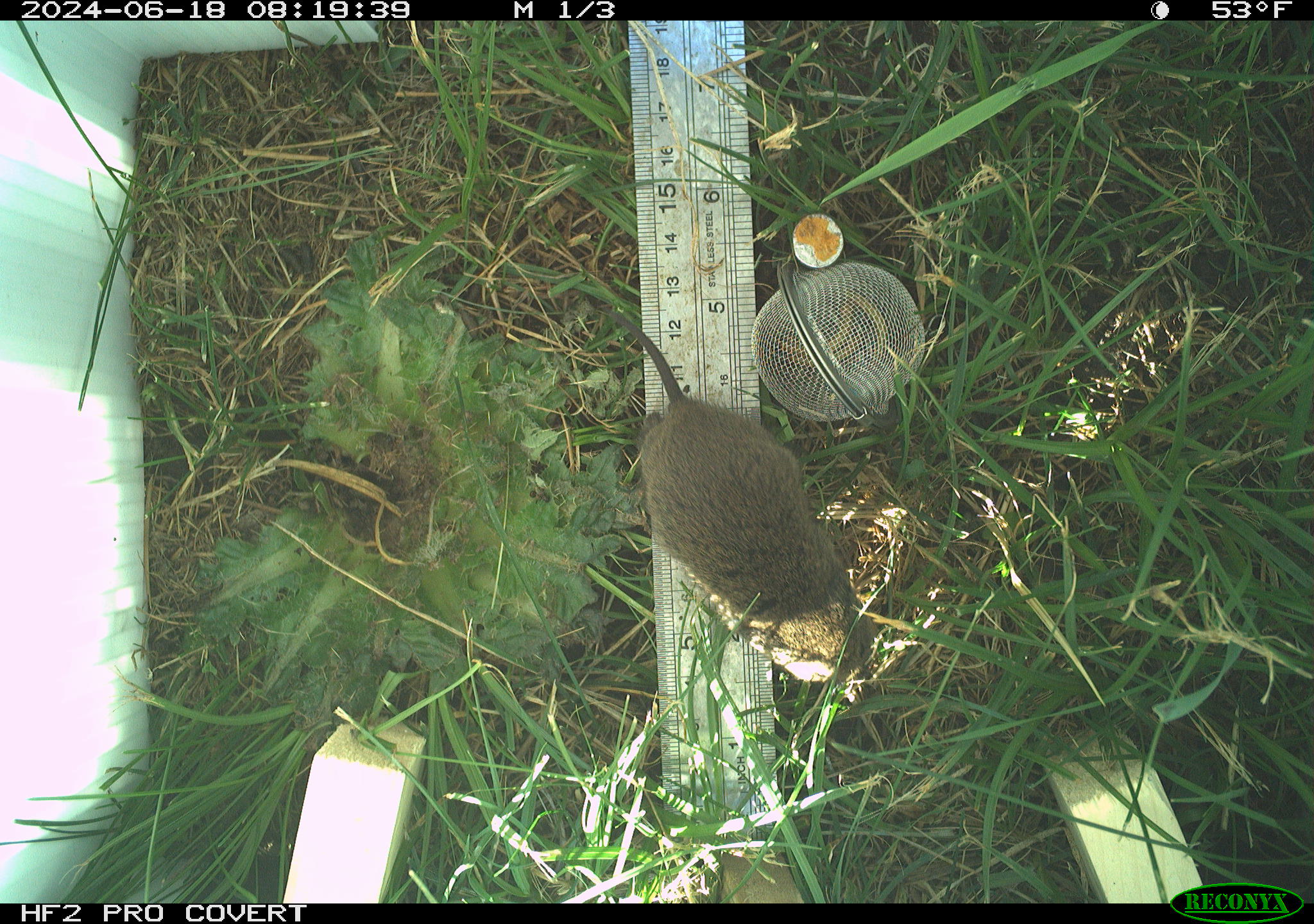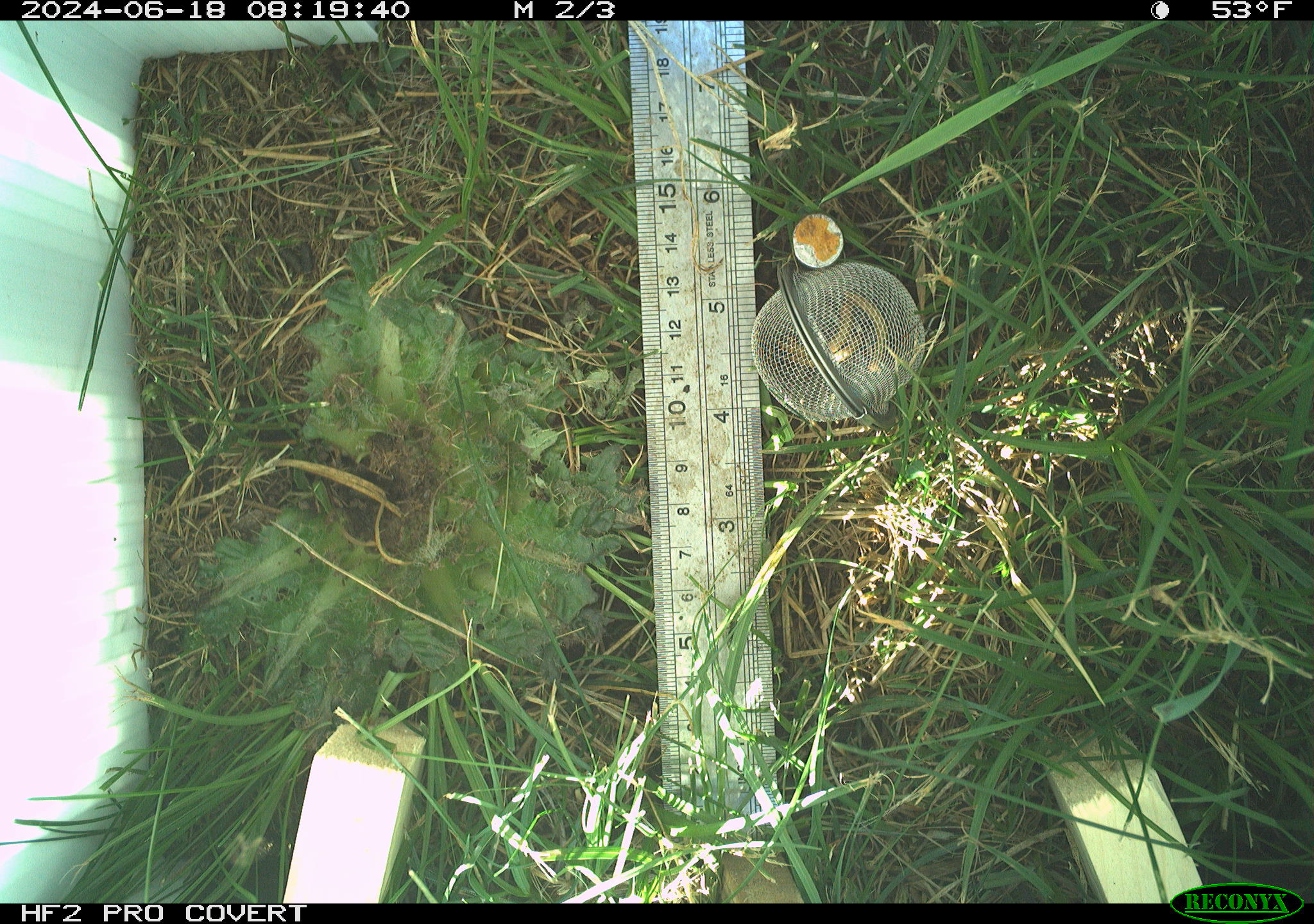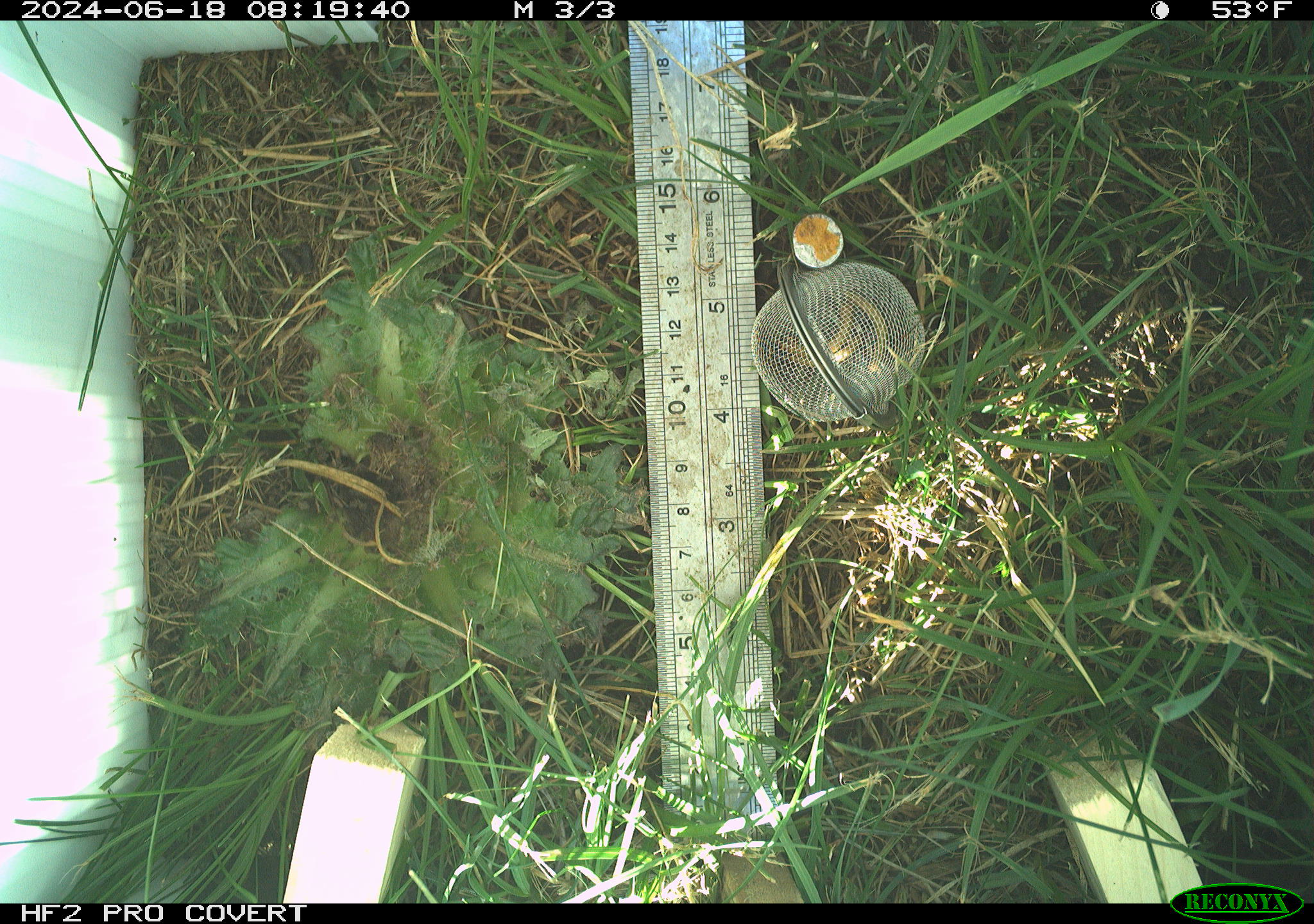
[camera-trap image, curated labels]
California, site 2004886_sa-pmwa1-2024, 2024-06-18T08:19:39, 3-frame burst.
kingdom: Animalia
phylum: Chordata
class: Mammalia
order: Rodentia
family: Cricetidae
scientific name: Arvicolinae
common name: voles, lemmings, and muskrats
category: arvicolinae subfamily